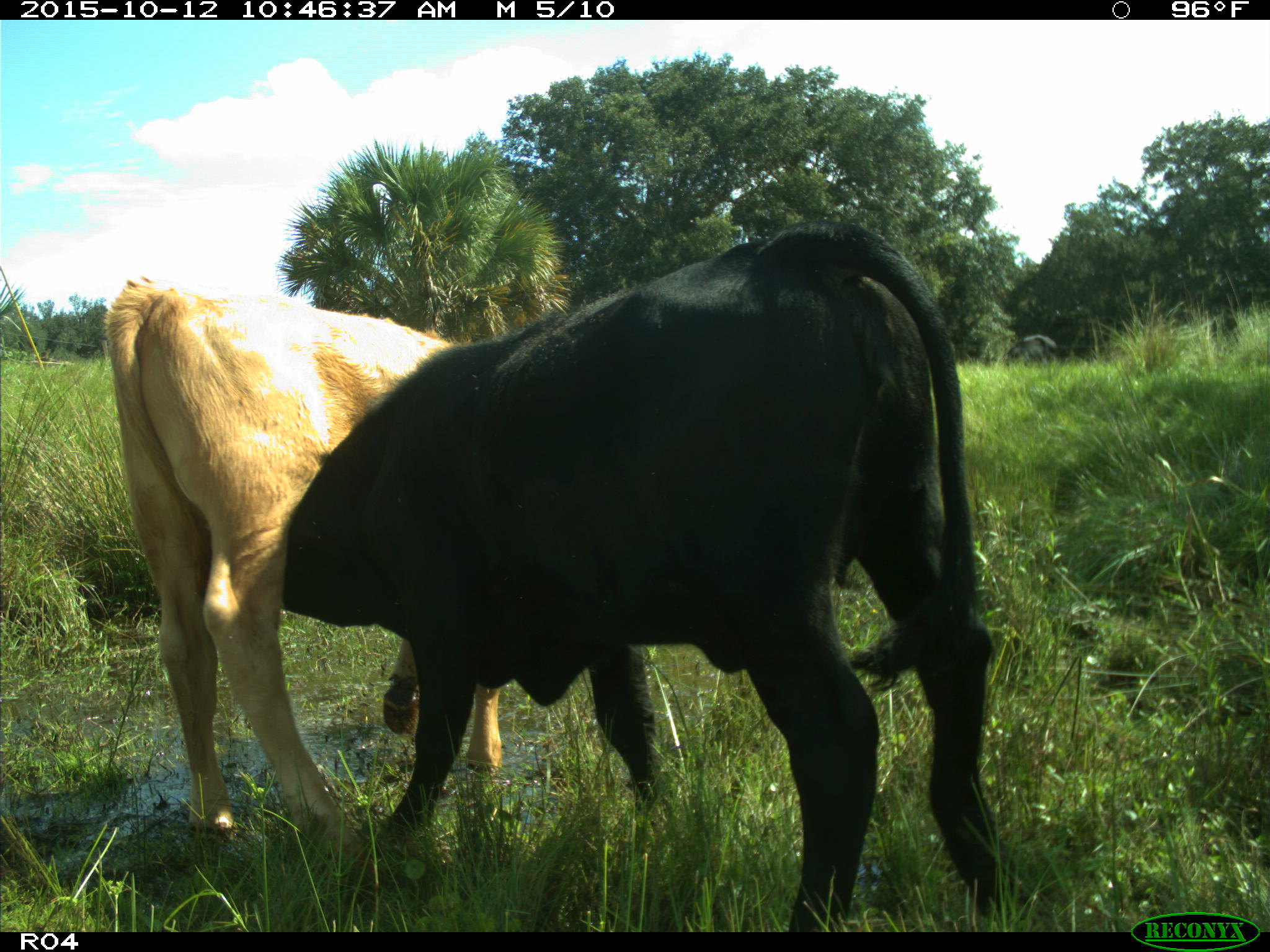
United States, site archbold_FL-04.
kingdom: Animalia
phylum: Chordata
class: Mammalia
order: Artiodactyla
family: Bovidae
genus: Bos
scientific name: Bos taurus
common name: domestic cow